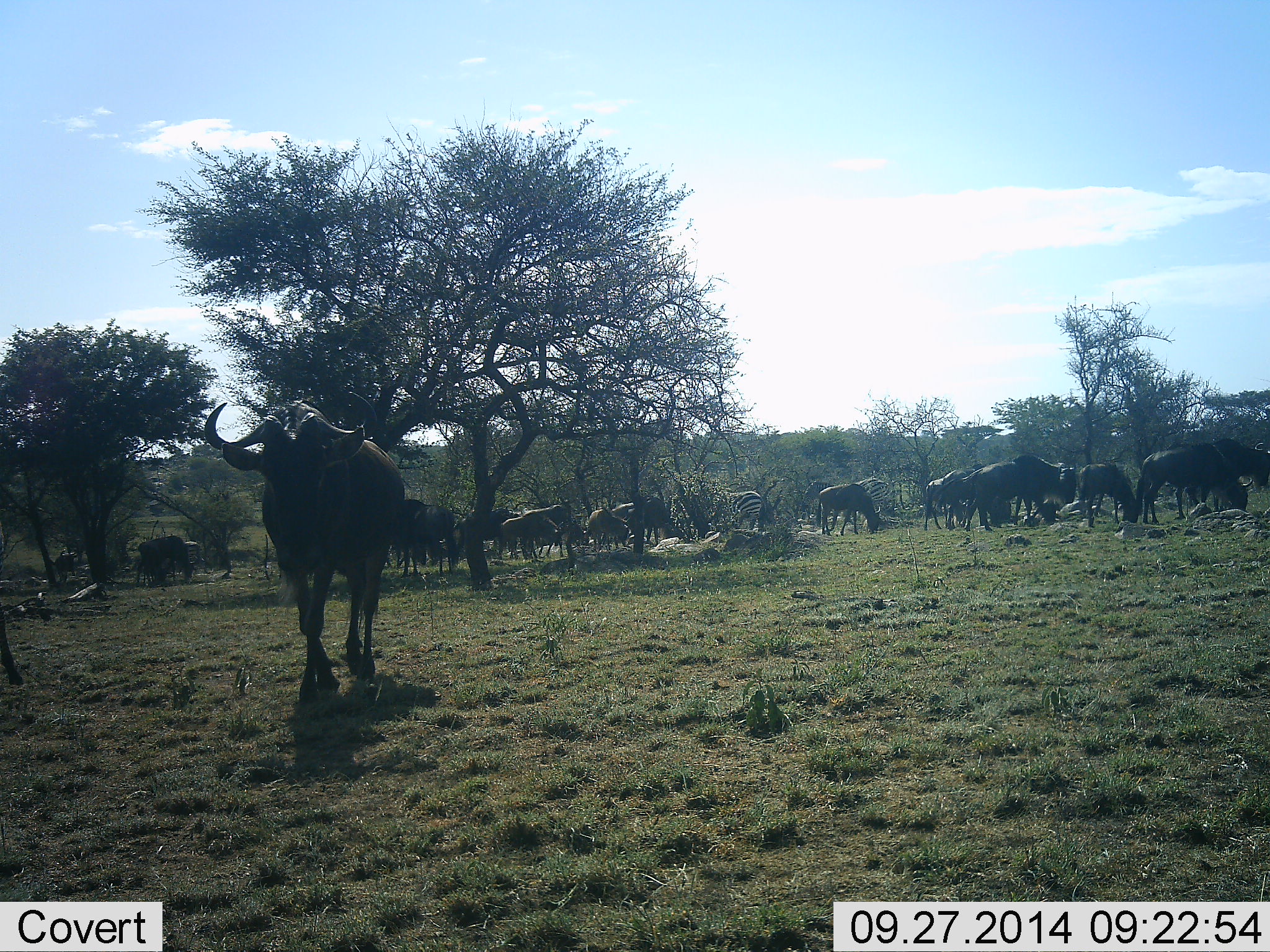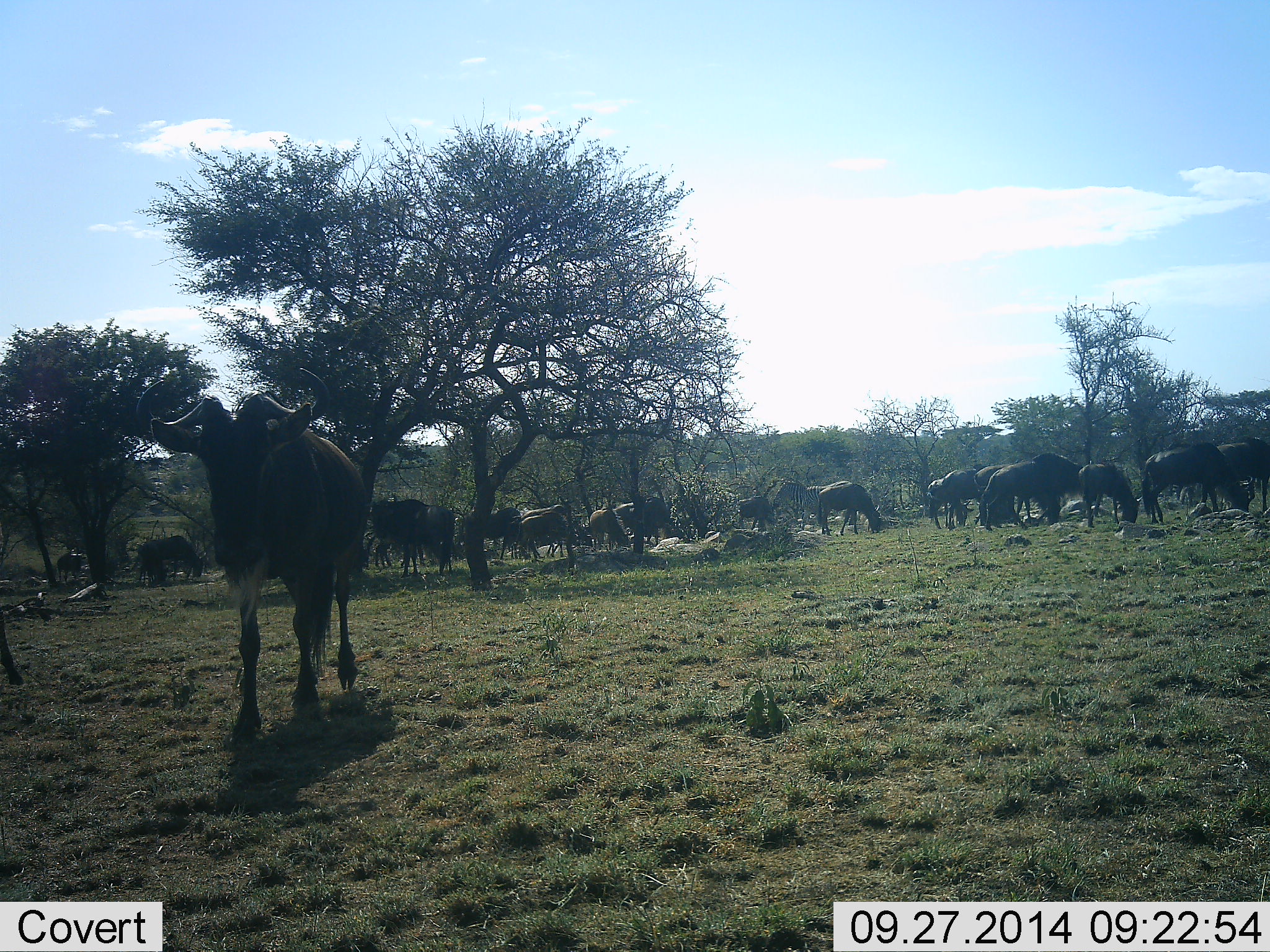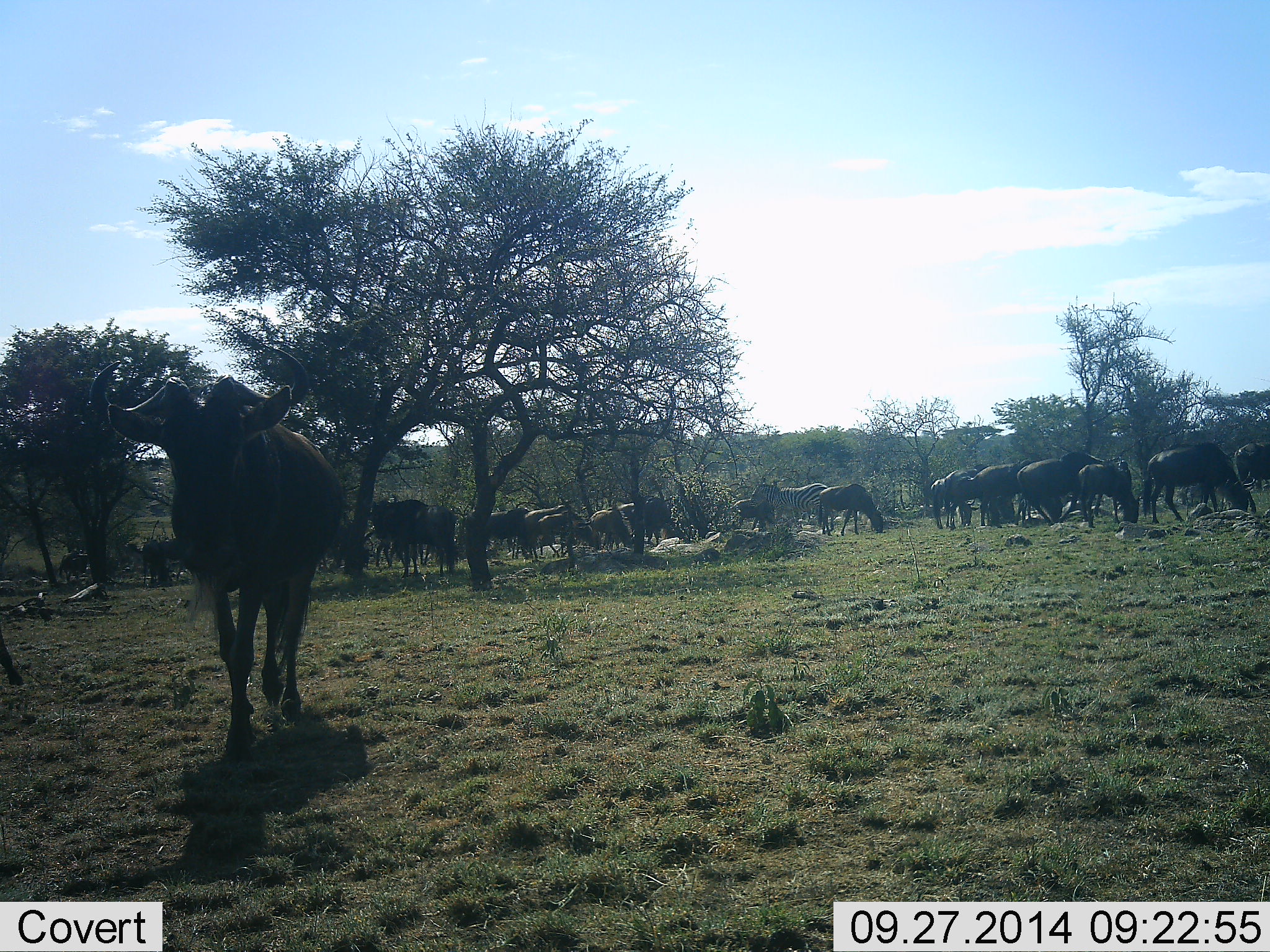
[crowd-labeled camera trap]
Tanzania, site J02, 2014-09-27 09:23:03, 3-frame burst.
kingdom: Animalia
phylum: Chordata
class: Mammalia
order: Artiodactyla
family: Bovidae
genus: Connochaetes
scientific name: Connochaetes taurinus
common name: blue wildebeest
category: wildebeest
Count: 11-50.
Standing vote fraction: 55%.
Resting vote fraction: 9%.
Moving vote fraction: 73%.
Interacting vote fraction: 18%.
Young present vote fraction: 9%.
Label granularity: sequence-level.